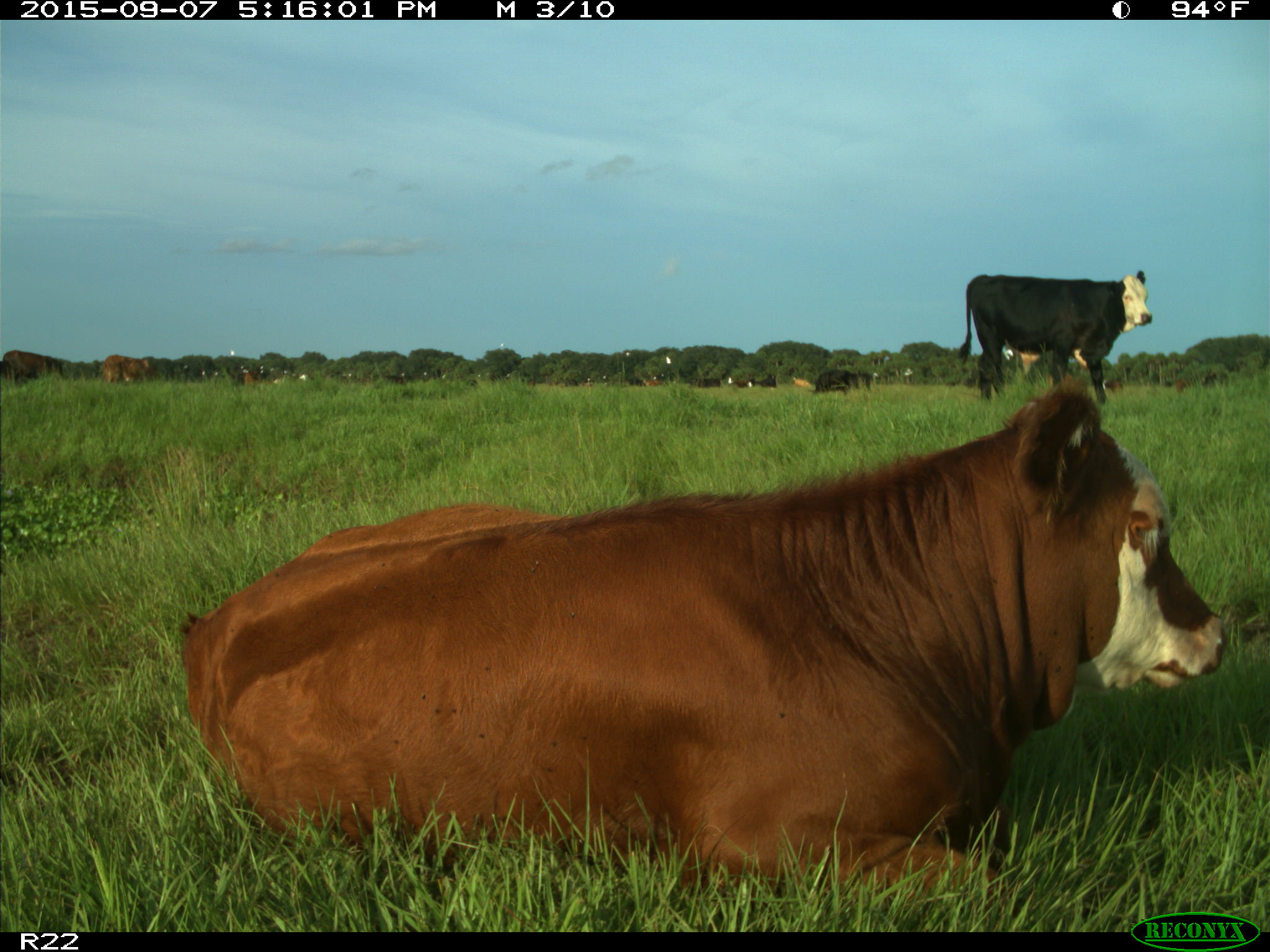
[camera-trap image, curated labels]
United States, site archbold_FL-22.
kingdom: Animalia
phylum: Chordata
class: Mammalia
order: Artiodactyla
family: Bovidae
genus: Bos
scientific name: Bos taurus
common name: domestic cow